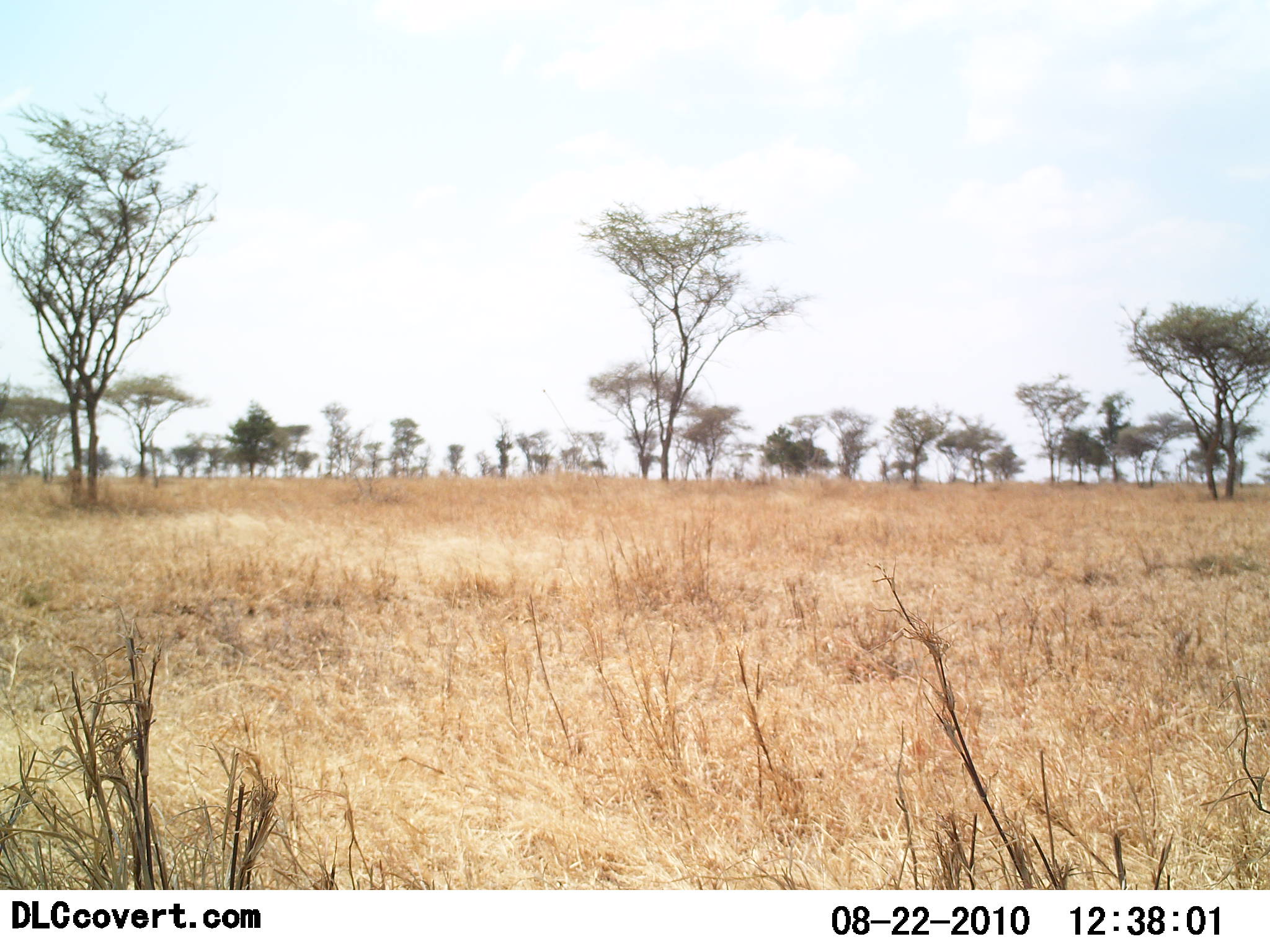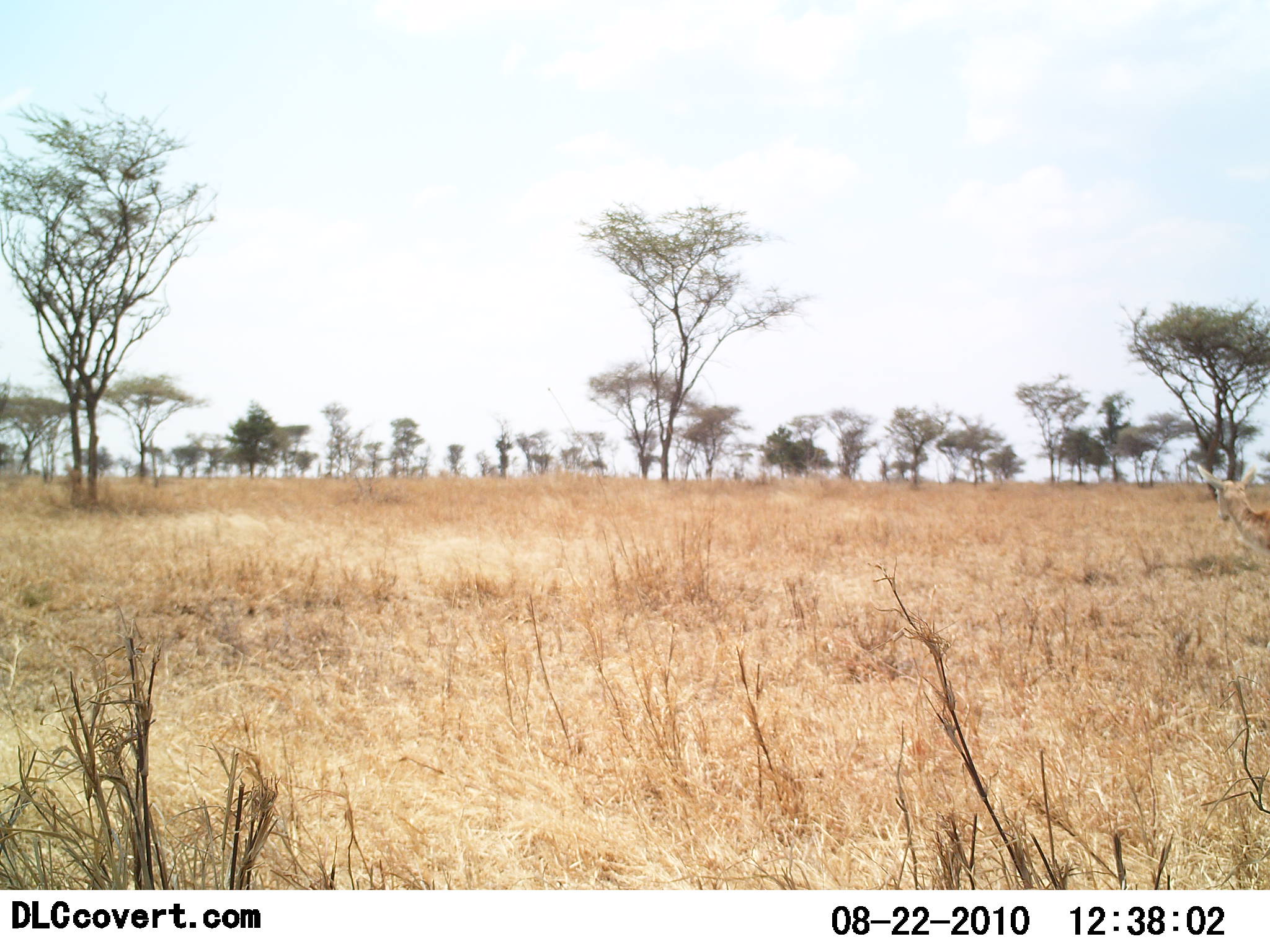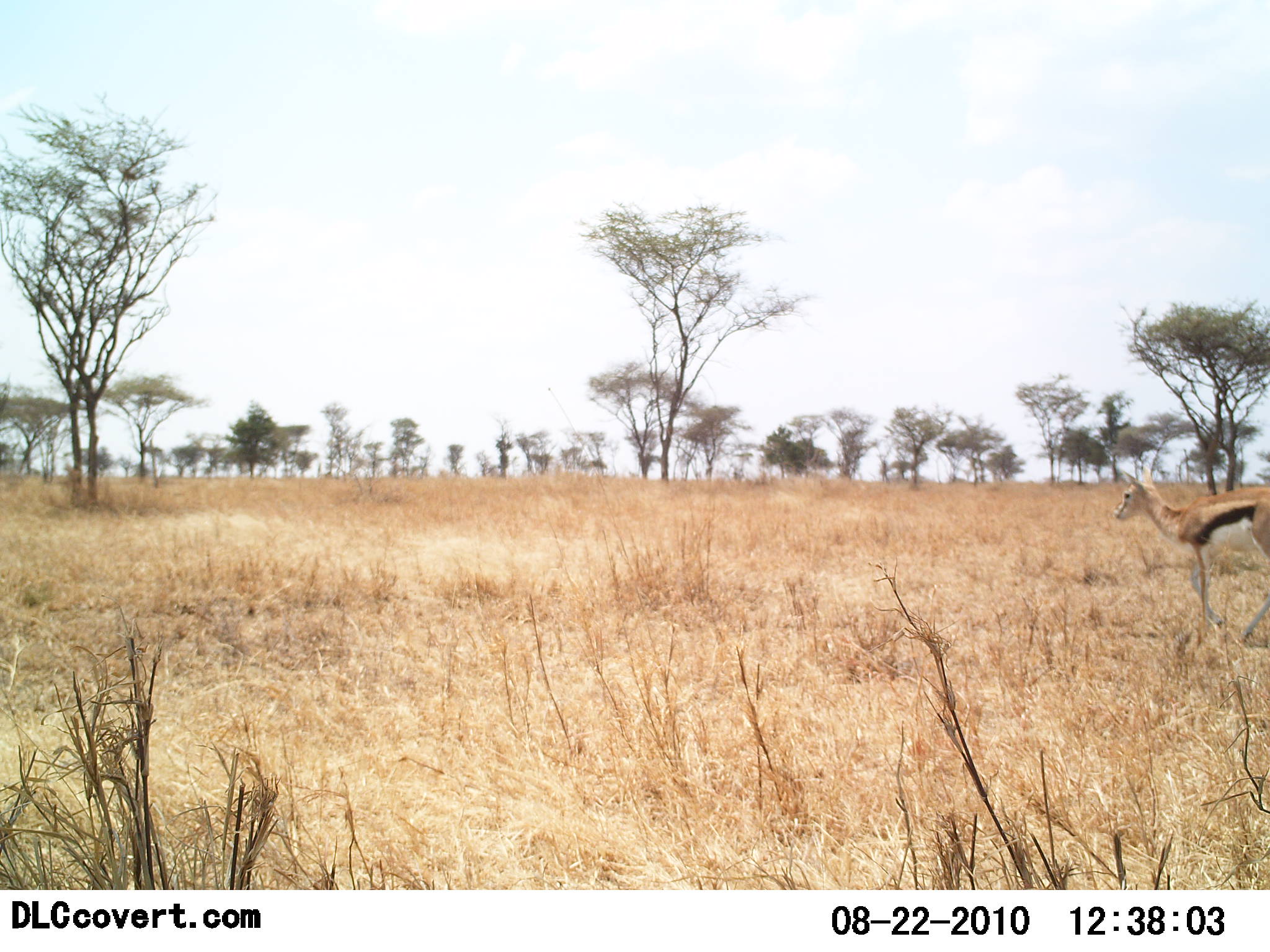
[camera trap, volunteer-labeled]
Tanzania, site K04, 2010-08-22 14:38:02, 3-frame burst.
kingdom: Animalia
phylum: Chordata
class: Mammalia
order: Artiodactyla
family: Bovidae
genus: Eudorcas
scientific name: Eudorcas thomsonii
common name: thomson's gazelle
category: gazellethomsons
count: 1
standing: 11%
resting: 0%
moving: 95%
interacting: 0%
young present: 5%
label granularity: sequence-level